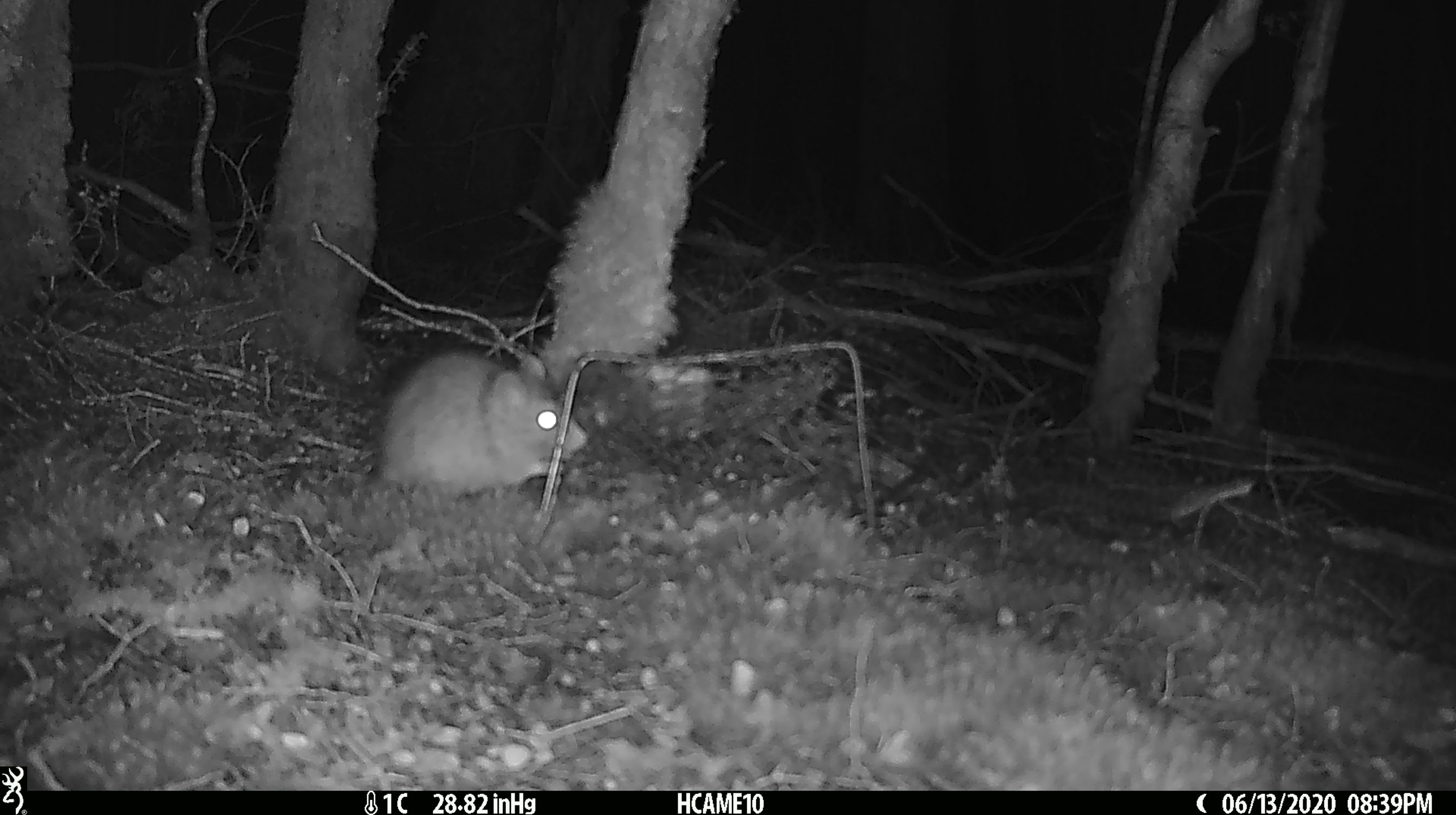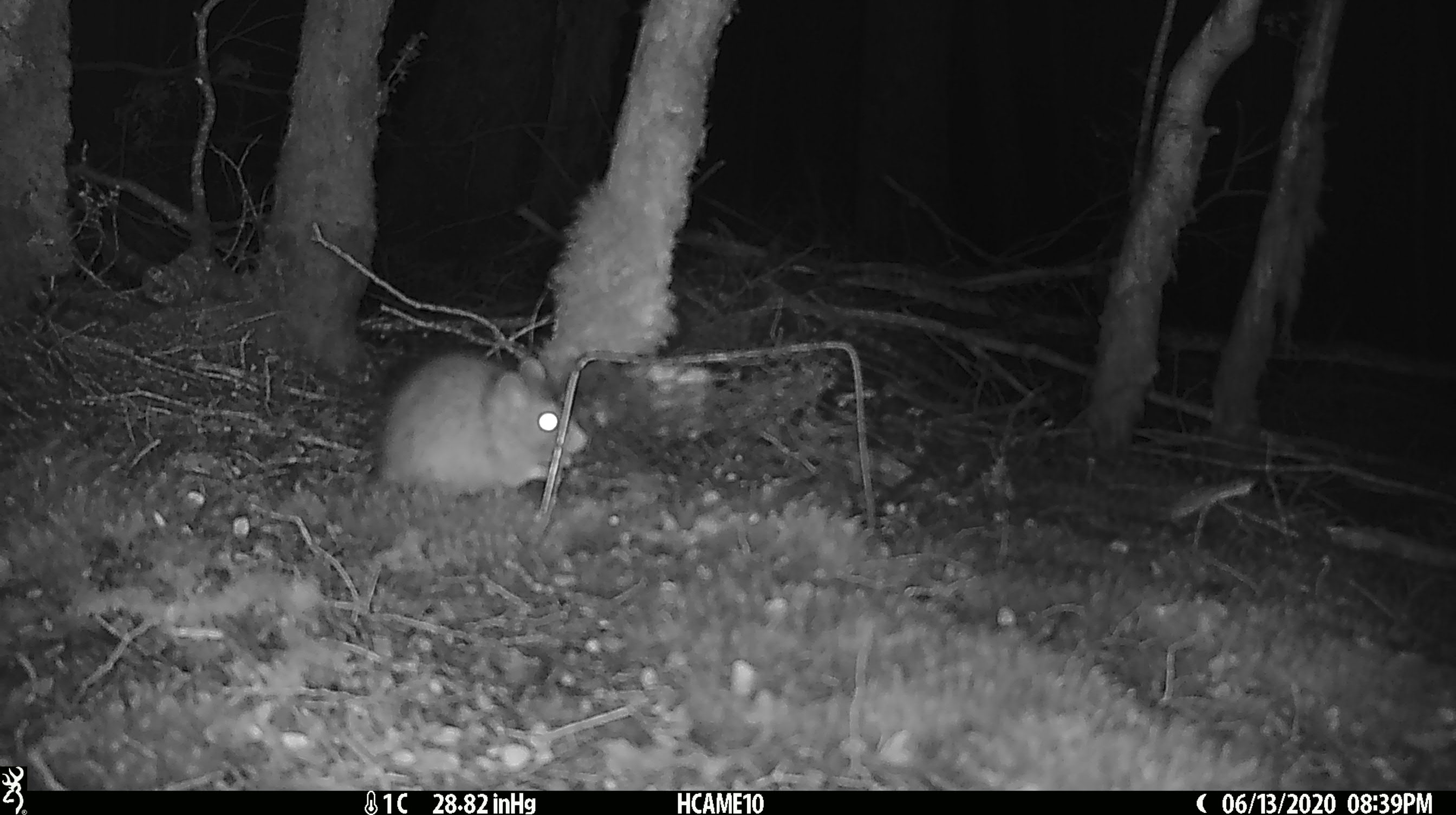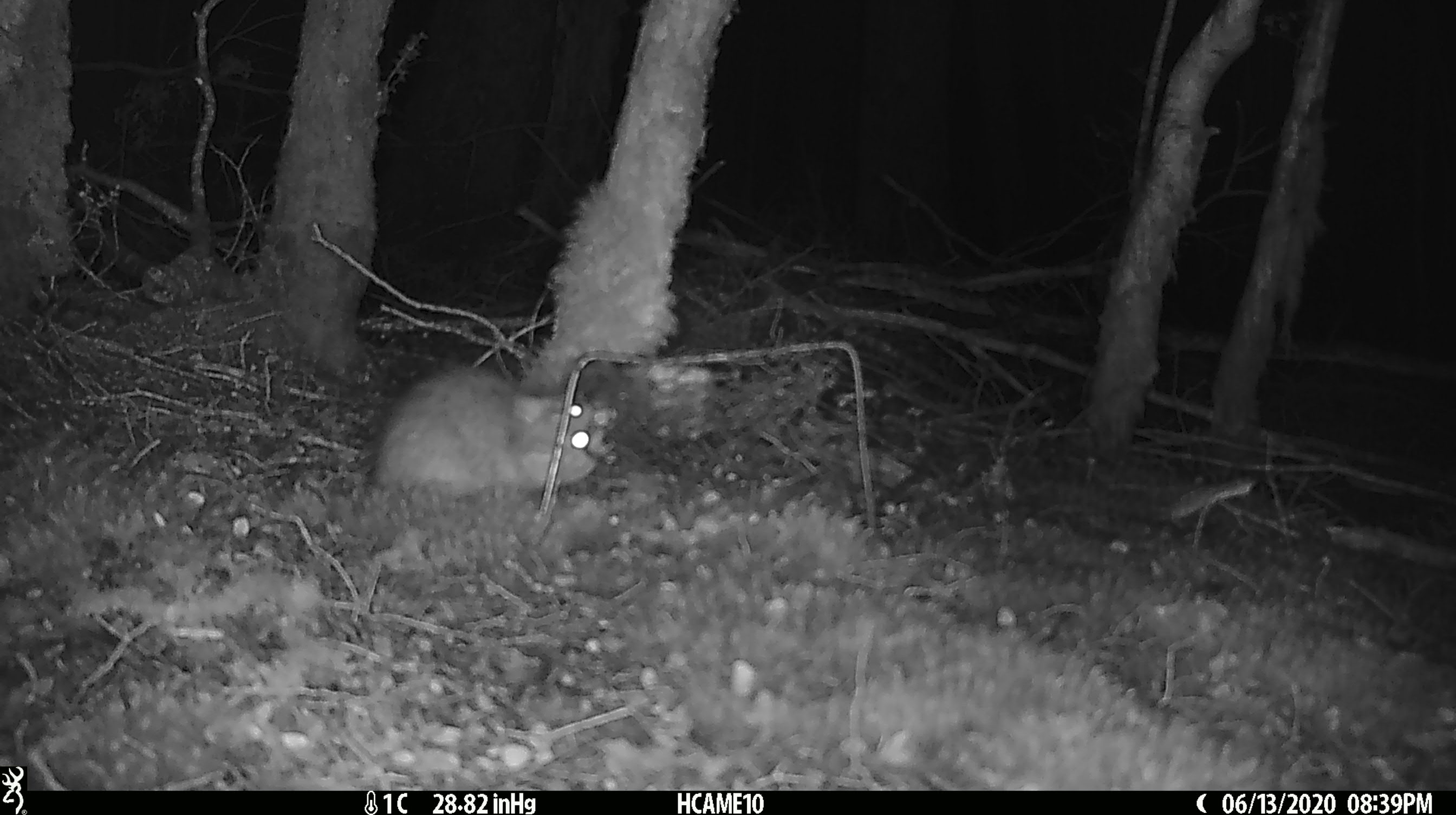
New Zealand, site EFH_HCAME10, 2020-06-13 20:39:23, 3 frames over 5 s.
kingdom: Animalia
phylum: Chordata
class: Mammalia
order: Rodentia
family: Muridae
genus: Rattus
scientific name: Rattus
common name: rat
Rat (Rattus).